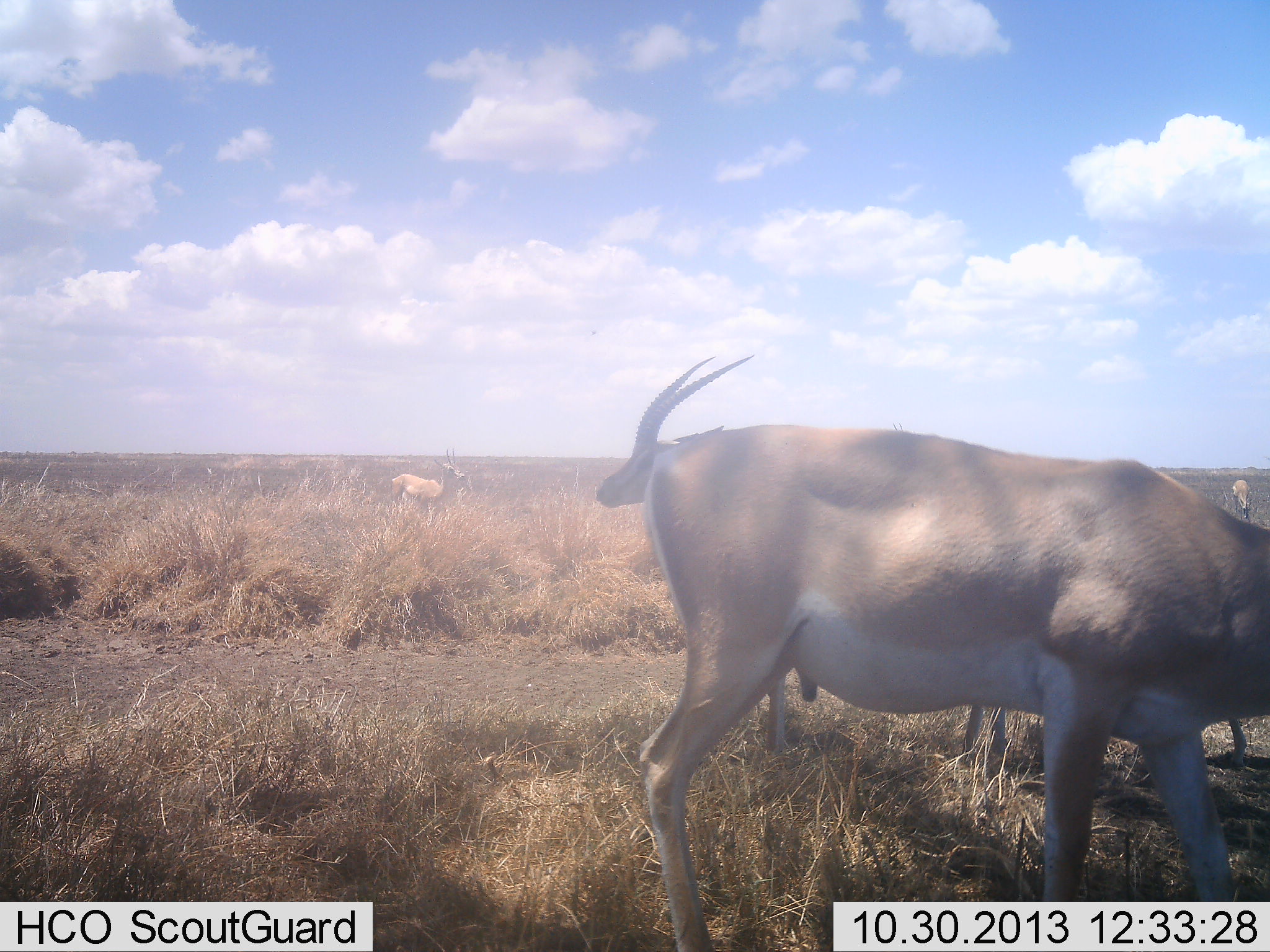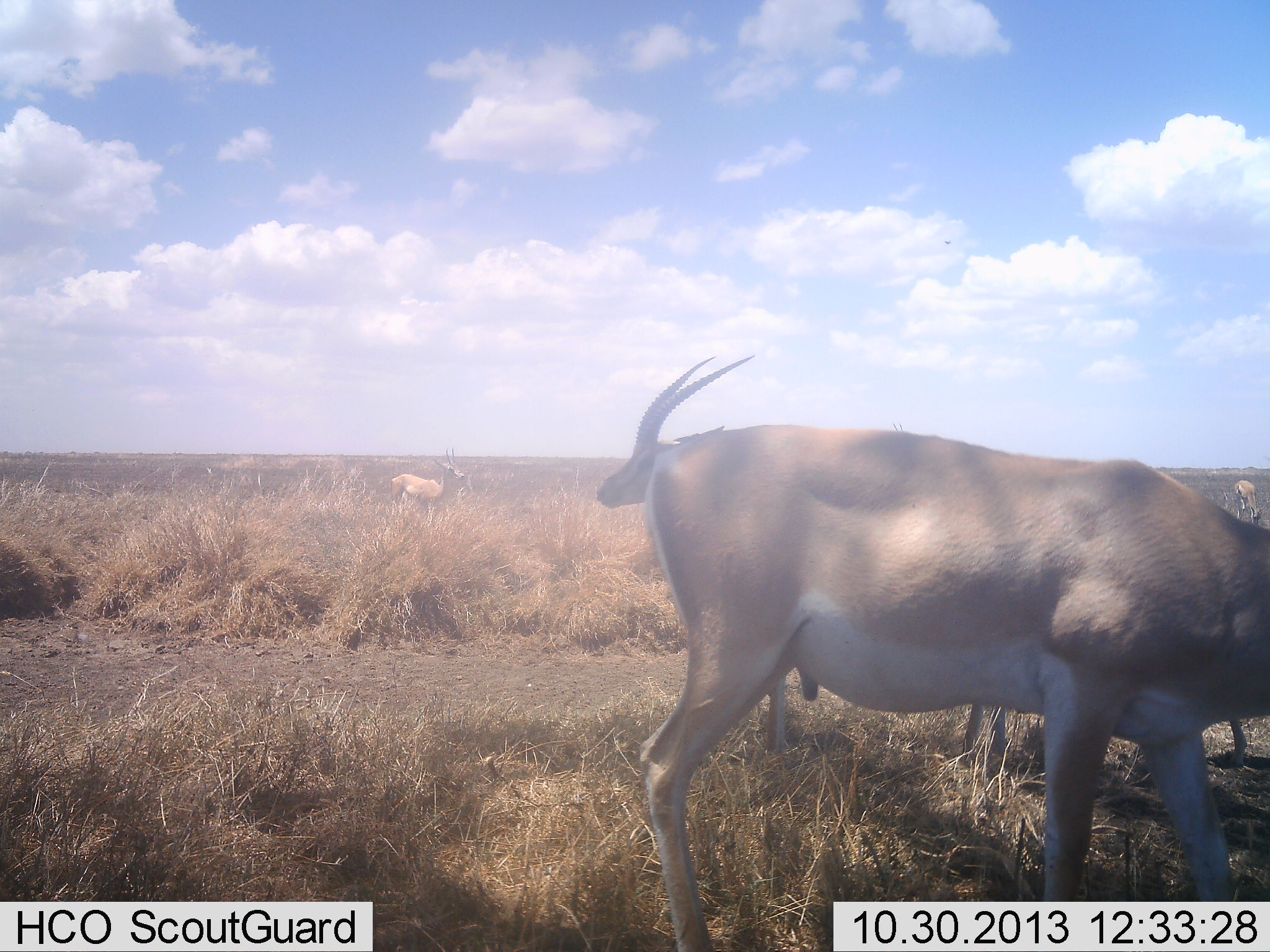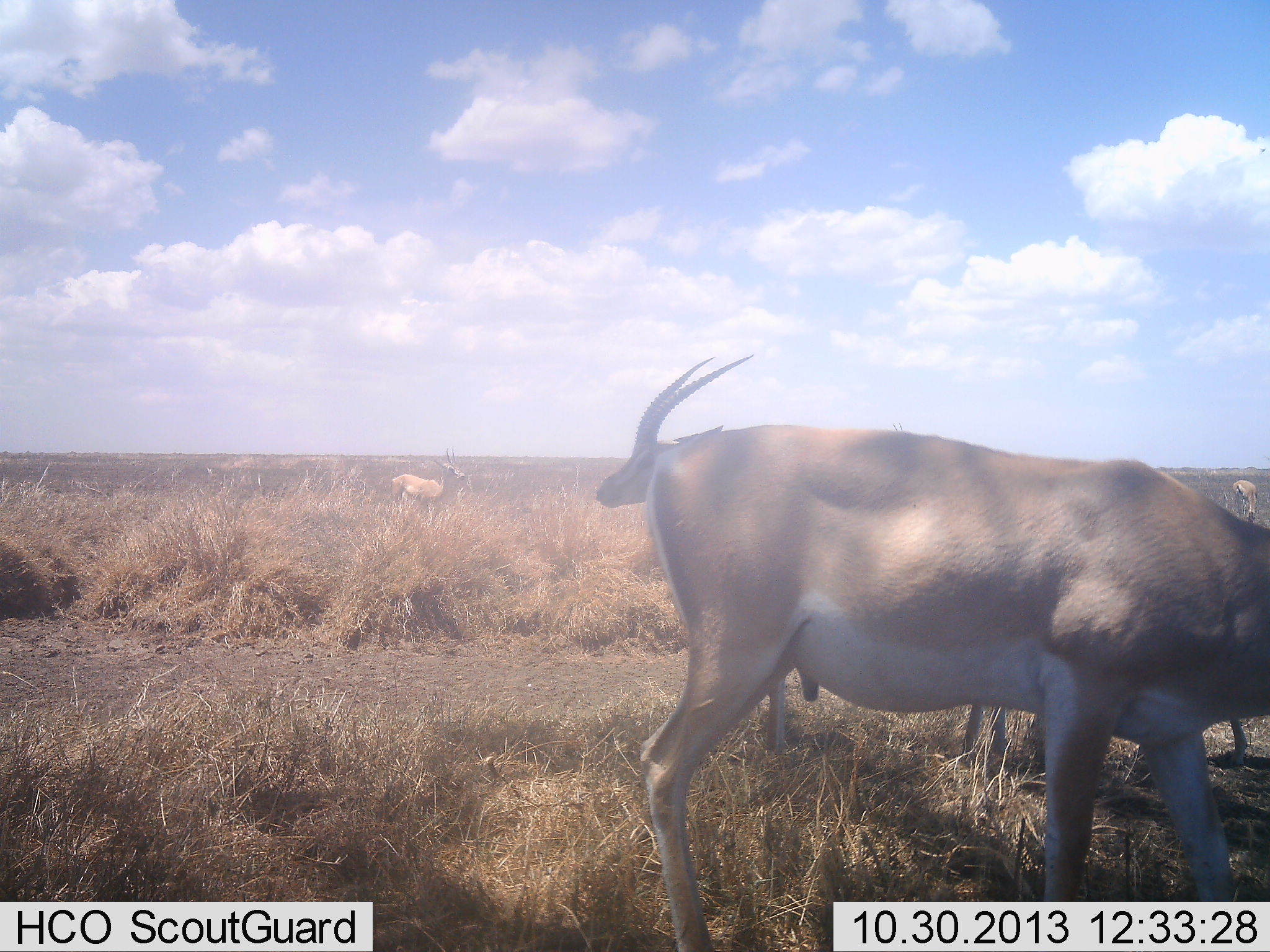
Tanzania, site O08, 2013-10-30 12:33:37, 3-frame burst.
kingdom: Animalia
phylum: Chordata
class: Mammalia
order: Artiodactyla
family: Bovidae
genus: Nanger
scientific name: Nanger granti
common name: grant's gazelle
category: gazellegrants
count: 5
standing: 70%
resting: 0%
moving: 0%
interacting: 0%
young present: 0%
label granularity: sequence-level